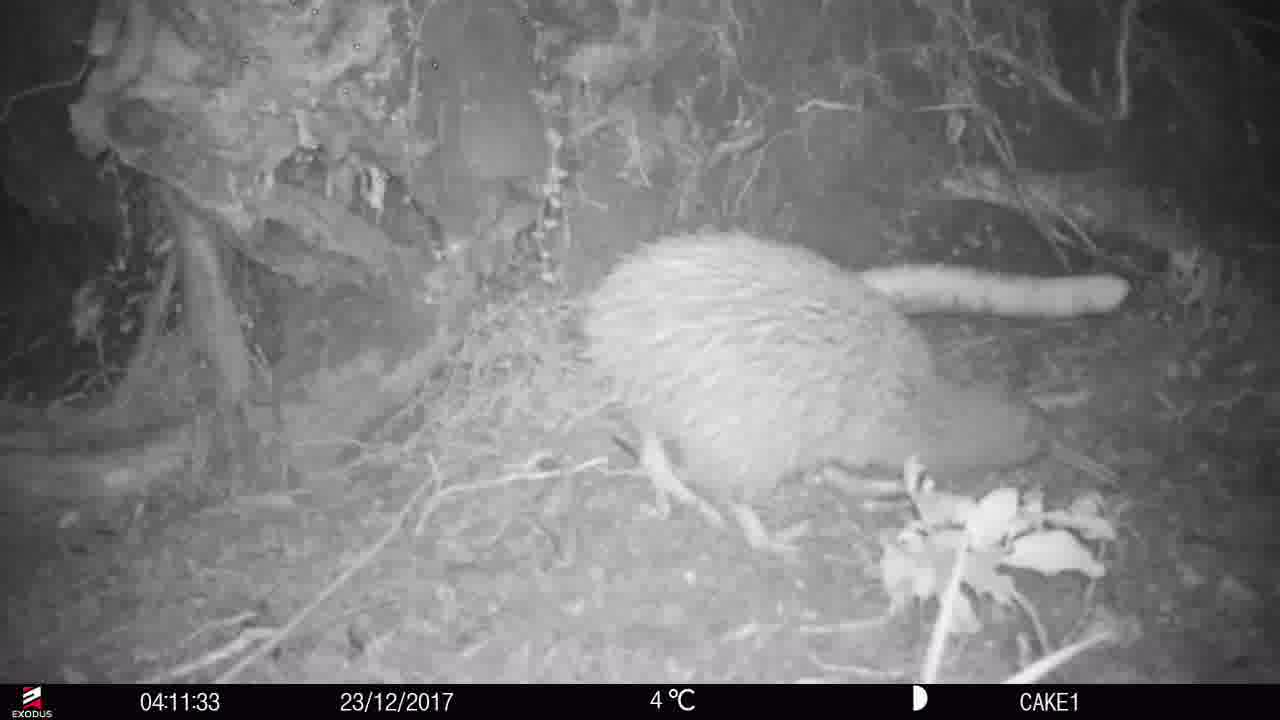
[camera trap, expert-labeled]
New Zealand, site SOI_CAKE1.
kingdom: Animalia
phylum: Chordata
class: Aves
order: Apterygiformes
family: Apterygidae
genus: Apteryx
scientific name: Apteryx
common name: kiwi